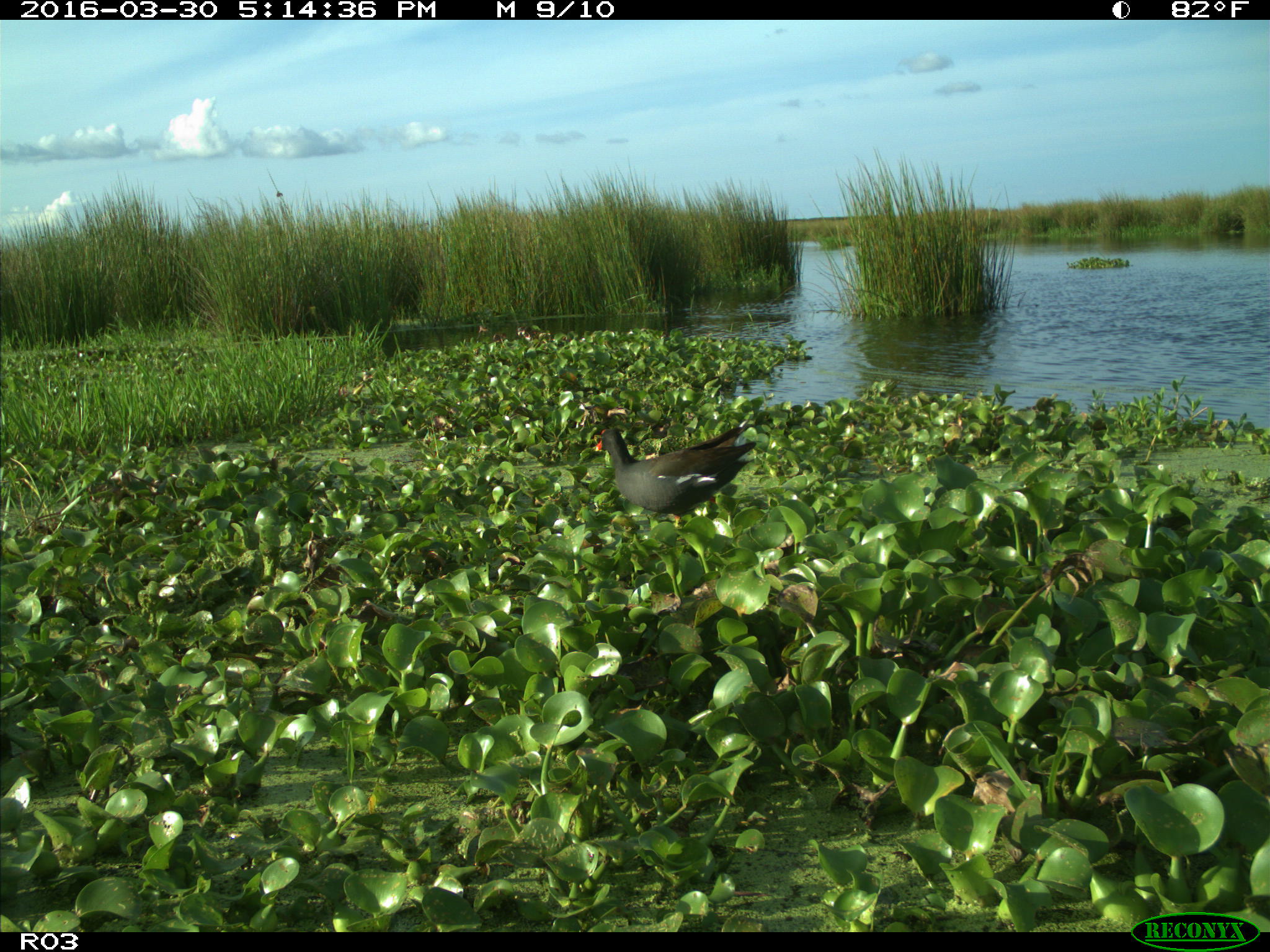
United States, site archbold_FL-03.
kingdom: Animalia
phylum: Chordata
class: Aves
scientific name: Aves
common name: birds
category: unidentified bird